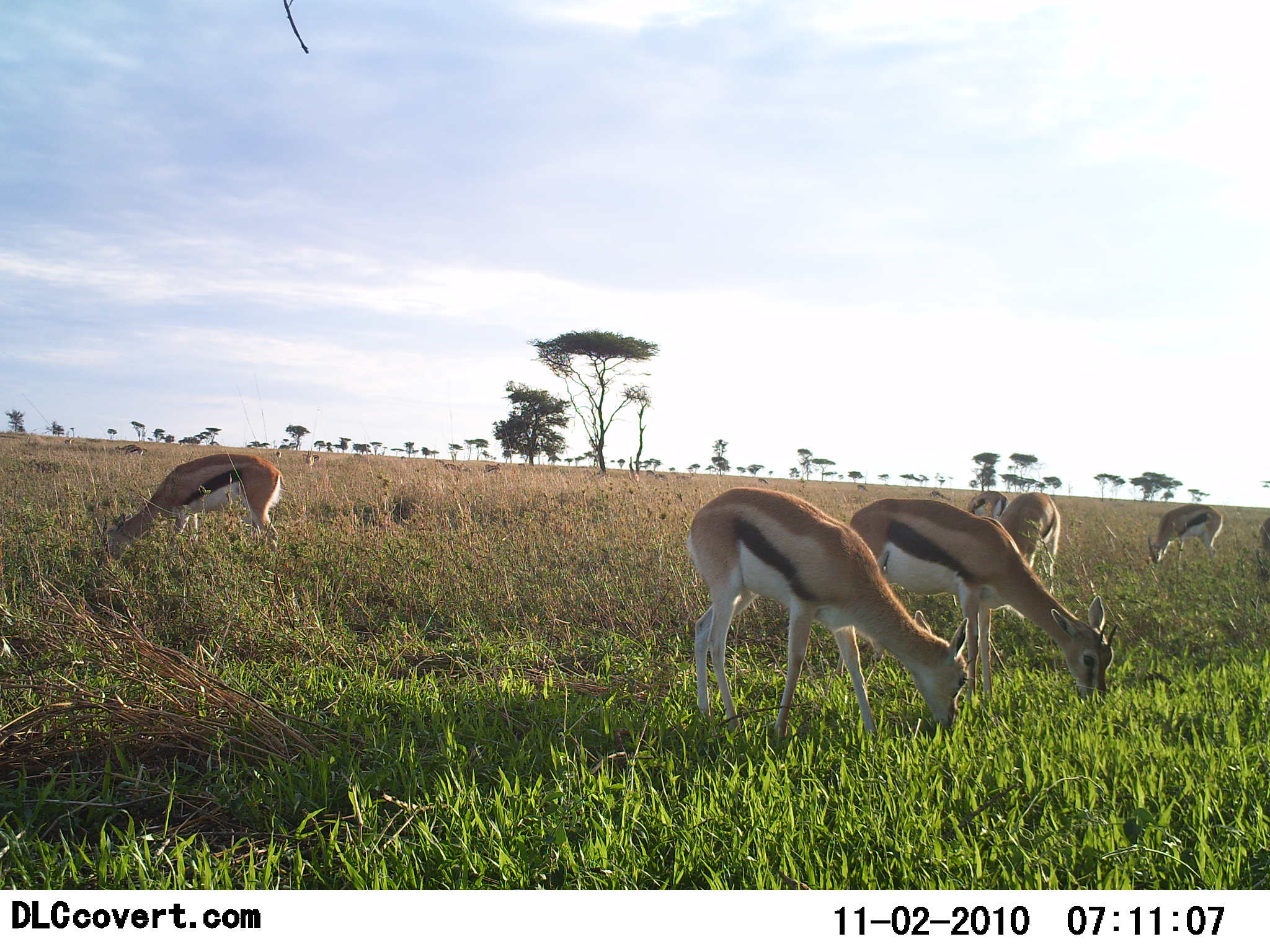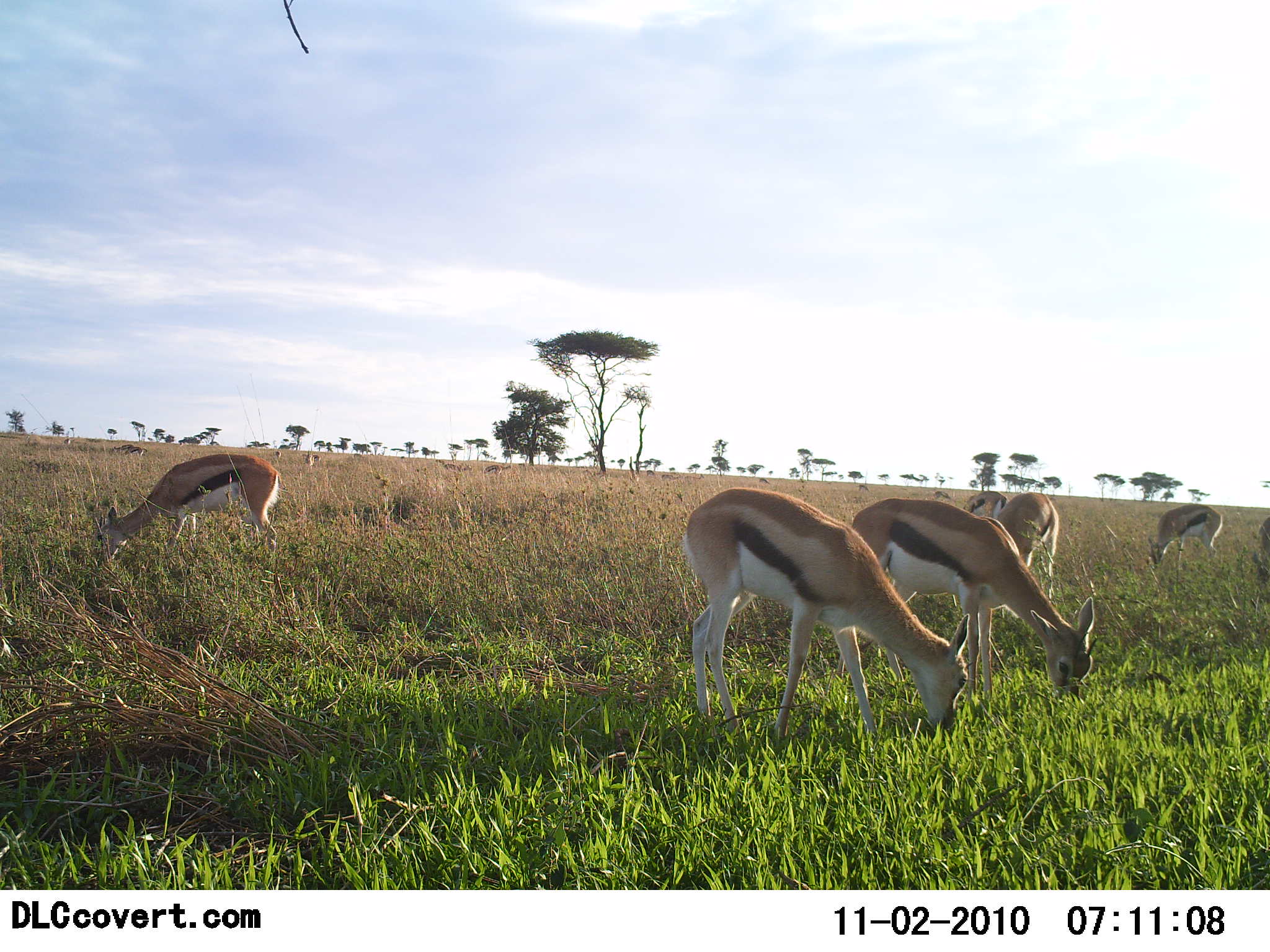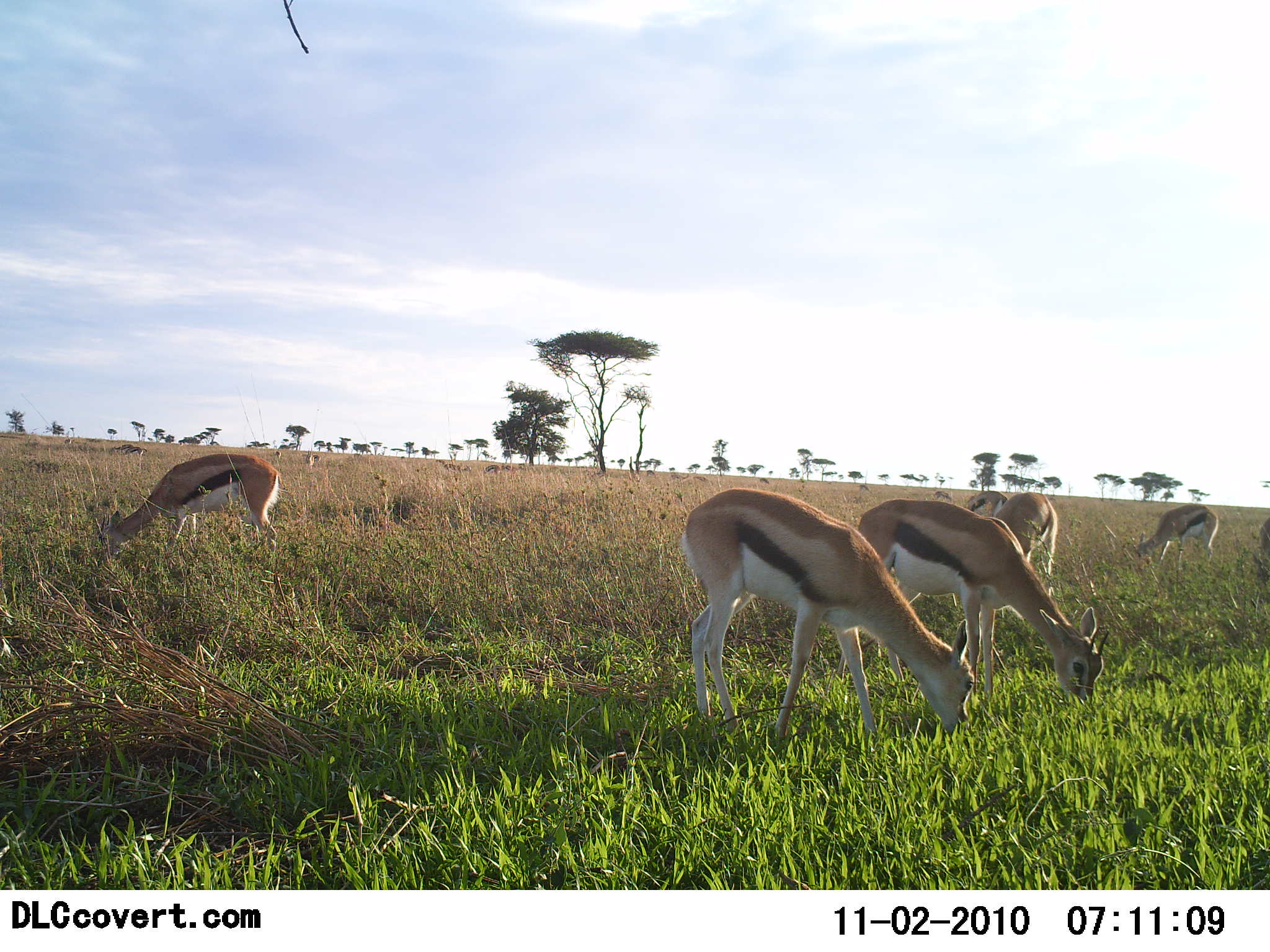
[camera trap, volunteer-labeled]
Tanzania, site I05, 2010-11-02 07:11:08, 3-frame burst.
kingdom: Animalia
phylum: Chordata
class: Mammalia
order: Artiodactyla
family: Bovidae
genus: Eudorcas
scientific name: Eudorcas thomsonii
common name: thomson's gazelle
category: gazellethomsons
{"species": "gazellethomsons (thomson's gazelle) (Eudorcas thomsonii)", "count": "7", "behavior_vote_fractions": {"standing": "17%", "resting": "0%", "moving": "0%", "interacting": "0%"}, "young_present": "0%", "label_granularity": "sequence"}